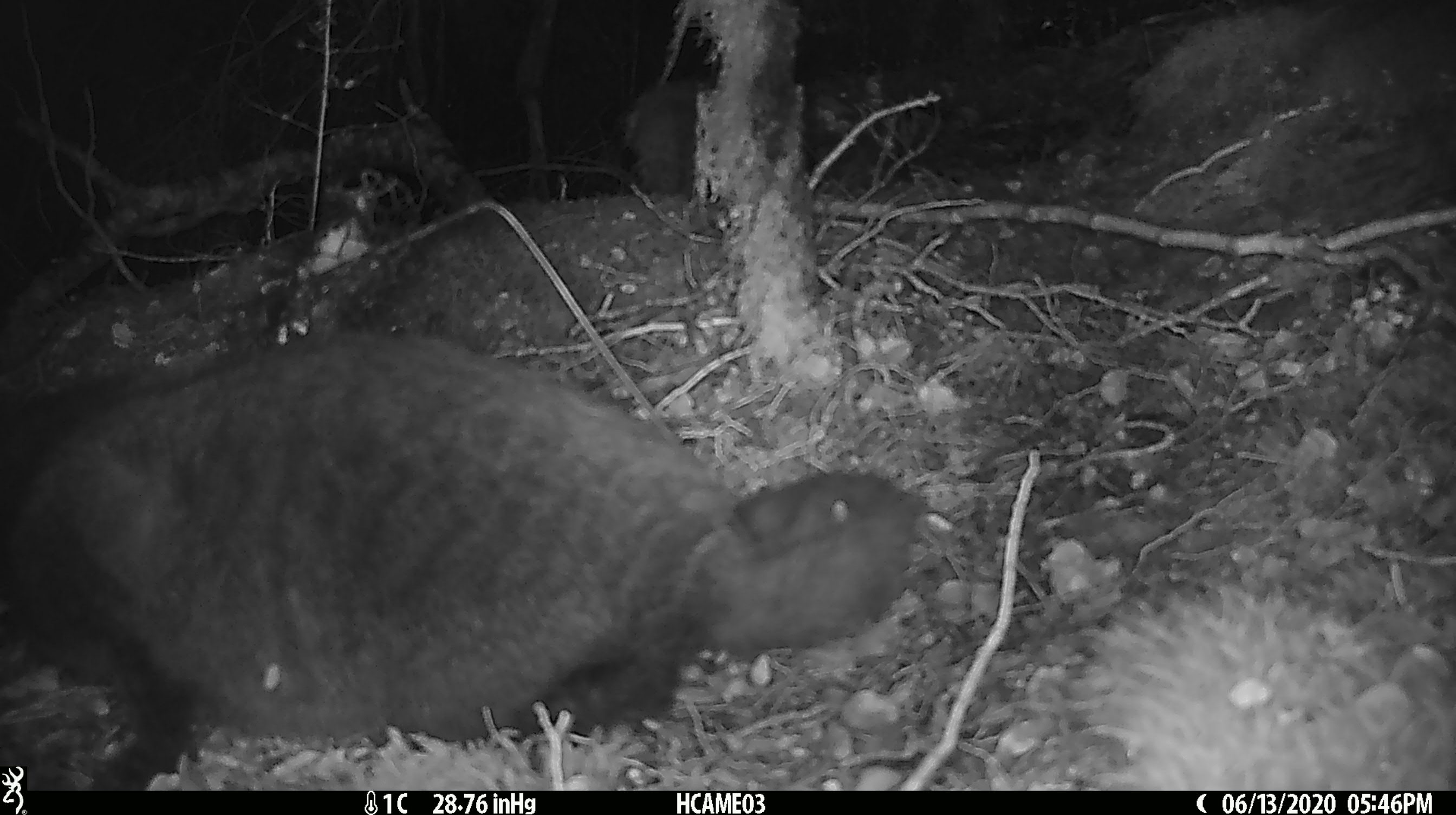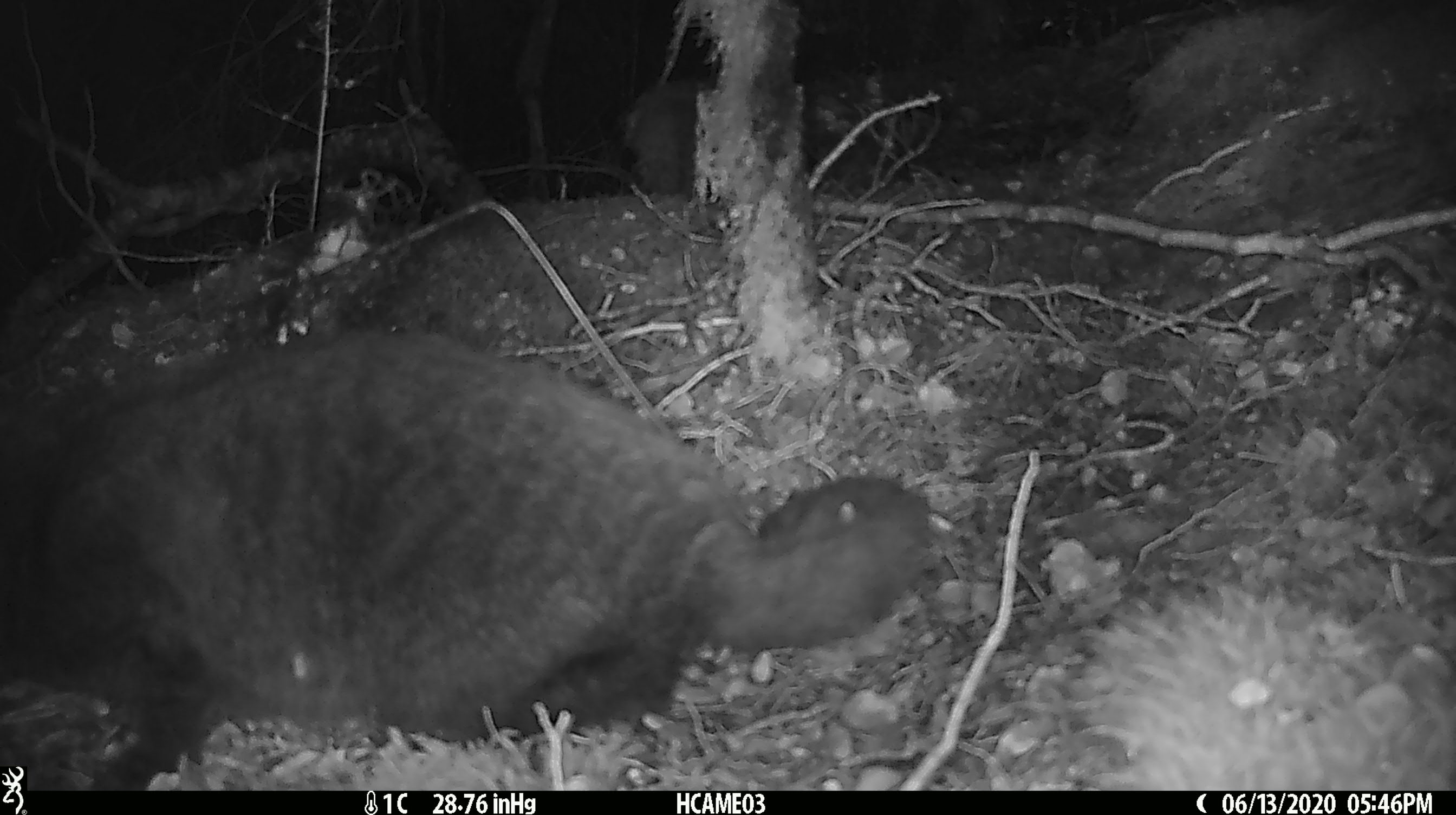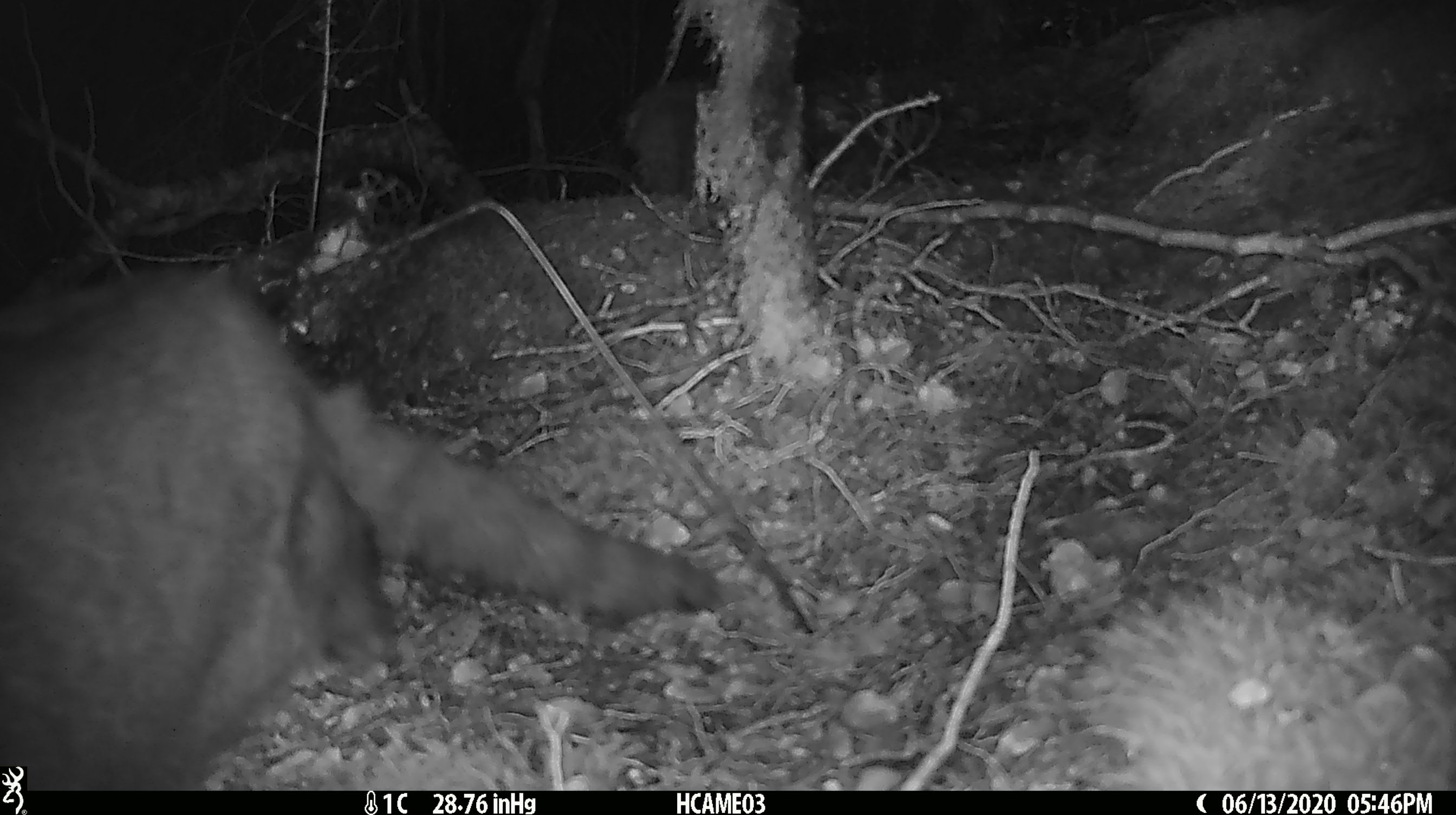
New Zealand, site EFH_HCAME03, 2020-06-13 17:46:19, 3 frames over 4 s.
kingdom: Animalia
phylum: Chordata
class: Mammalia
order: Carnivora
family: Felidae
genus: Felis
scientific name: Felis catus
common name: domestic cat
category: cat